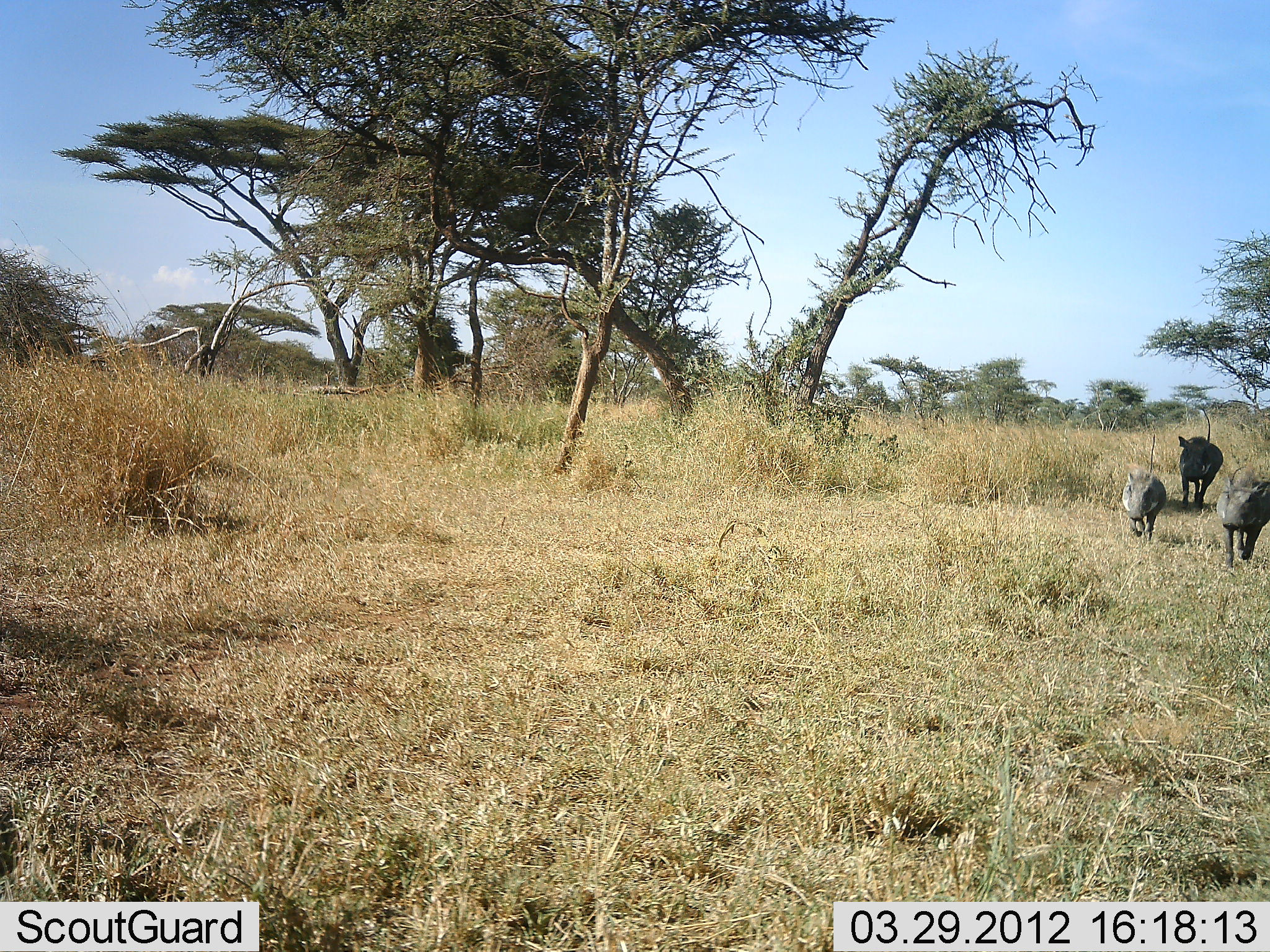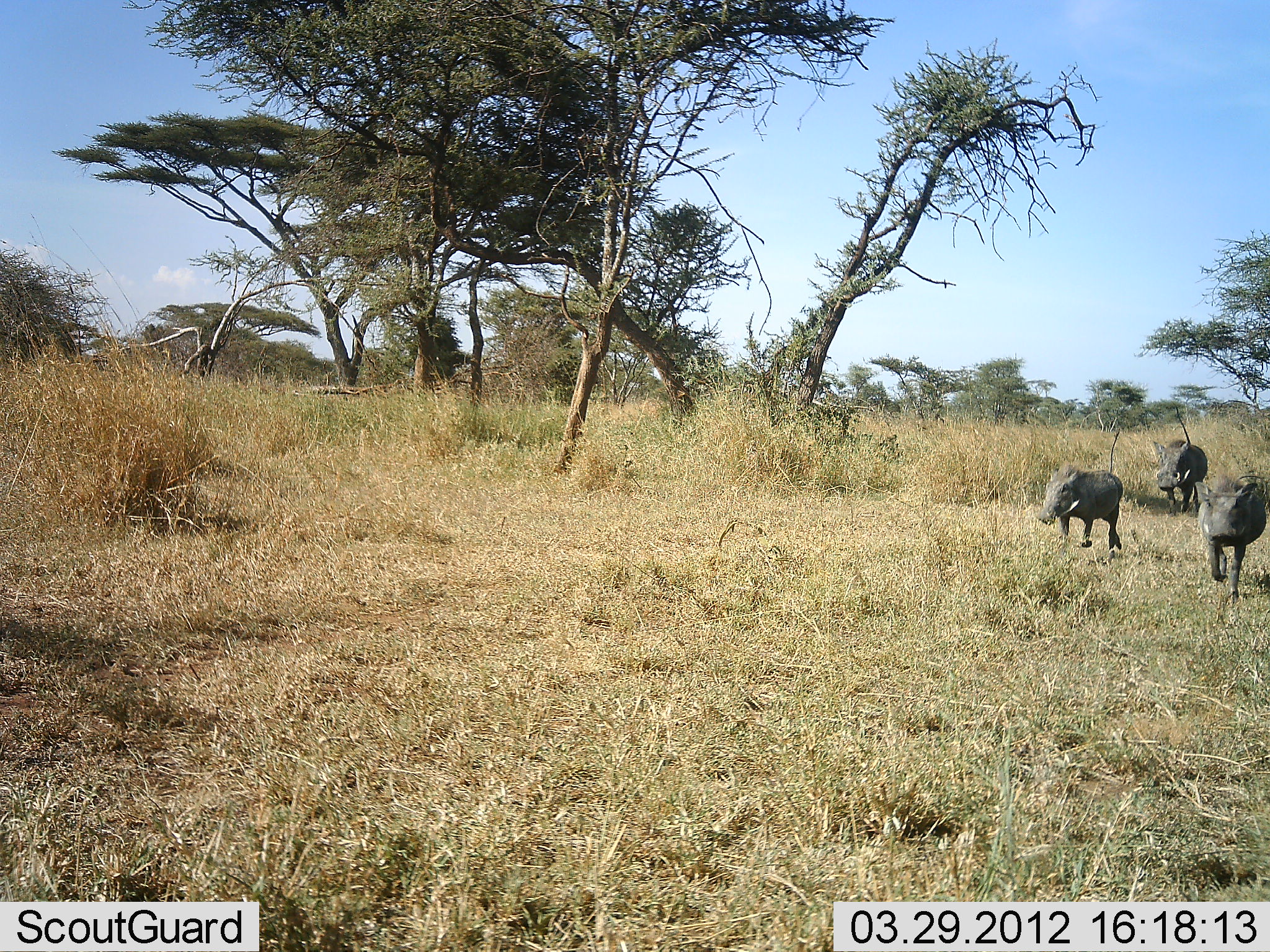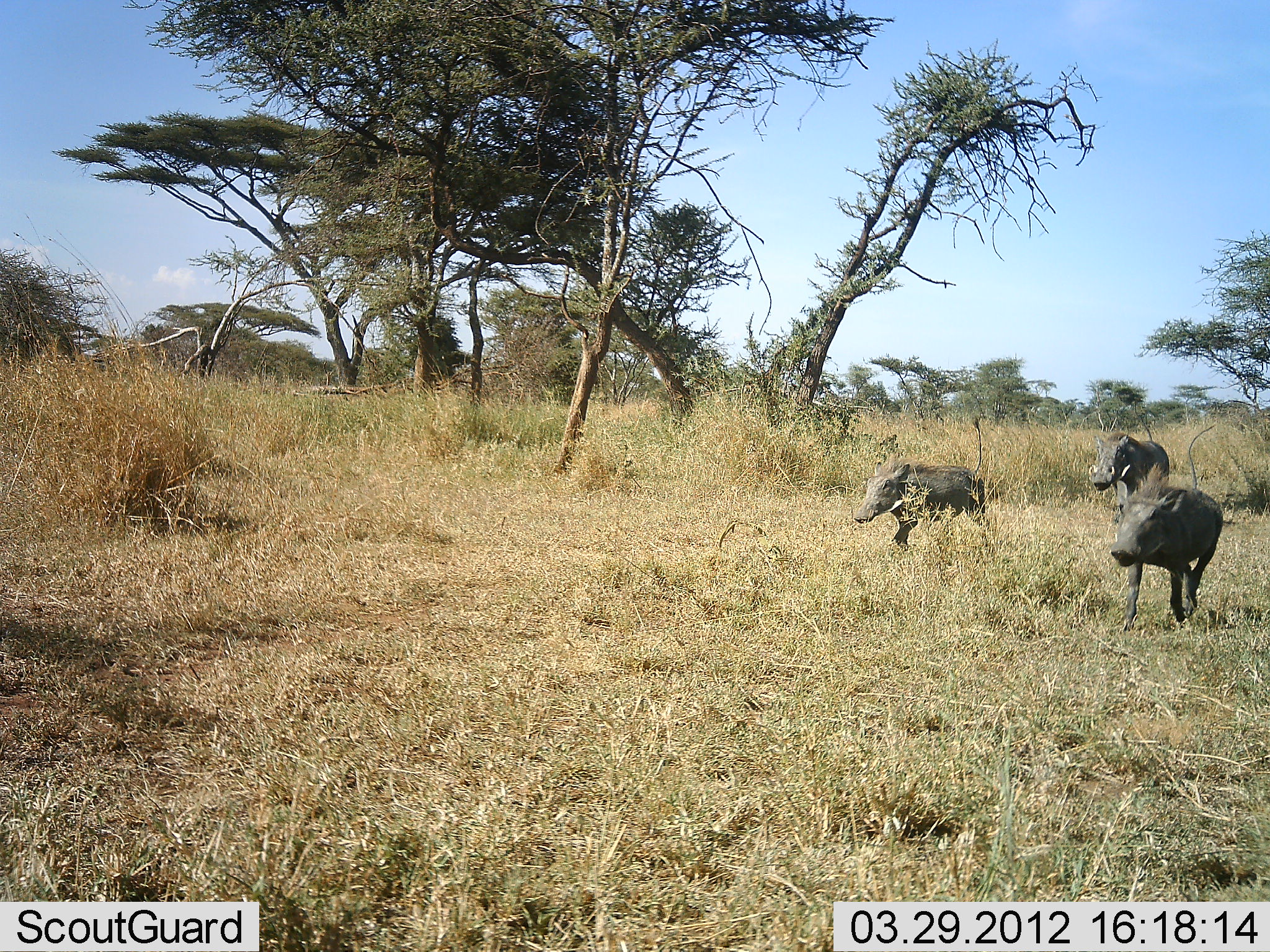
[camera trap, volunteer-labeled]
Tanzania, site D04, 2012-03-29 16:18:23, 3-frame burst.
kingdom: Animalia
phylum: Chordata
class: Mammalia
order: Artiodactyla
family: Suidae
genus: Phacochoerus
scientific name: Phacochoerus africanus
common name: warthog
Warthog (Phacochoerus africanus), count 3. Behavior (volunteer vote fractions): standing 0%, resting 0%, moving 100%, interacting 0%. Young present (vote fraction): 0%. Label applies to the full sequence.